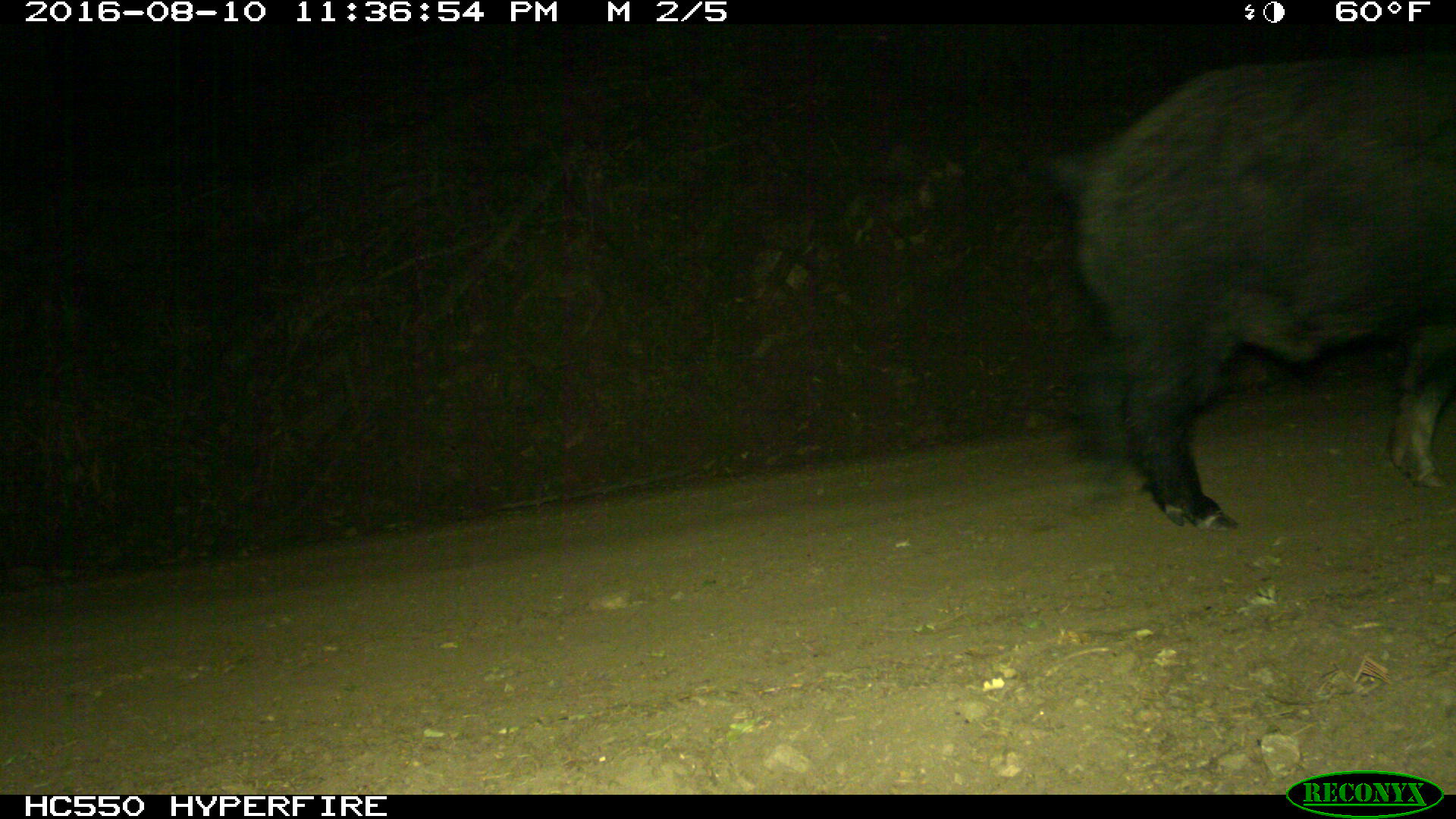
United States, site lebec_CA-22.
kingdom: Animalia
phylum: Chordata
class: Mammalia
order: Artiodactyla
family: Suidae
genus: Sus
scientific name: Sus scrofa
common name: wild boar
Sus scrofa (wild boar).